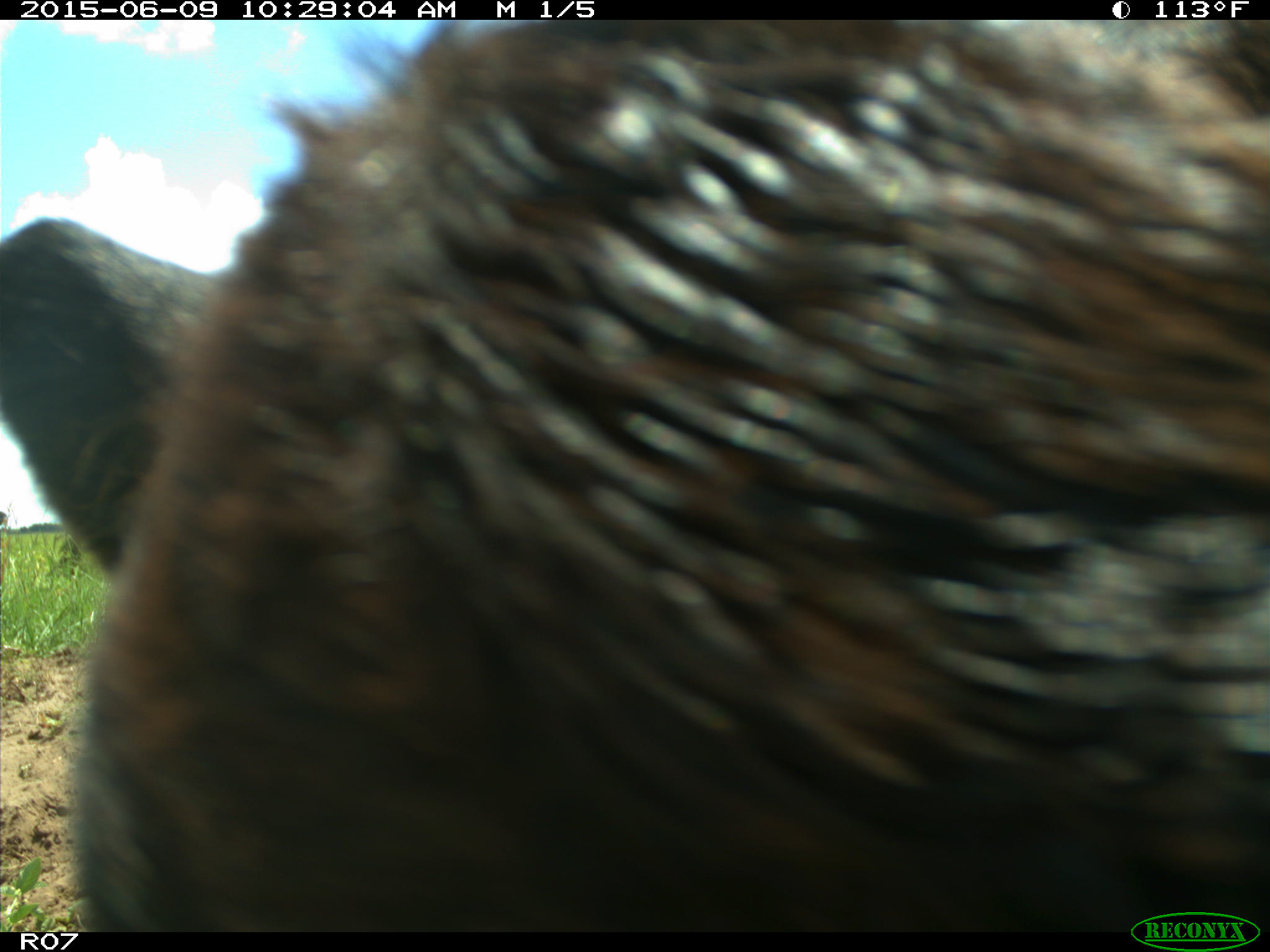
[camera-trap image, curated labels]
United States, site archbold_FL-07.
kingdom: Animalia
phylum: Chordata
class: Mammalia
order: Artiodactyla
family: Bovidae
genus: Bos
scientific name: Bos taurus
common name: domestic cow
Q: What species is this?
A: Bos taurus (domestic cow).